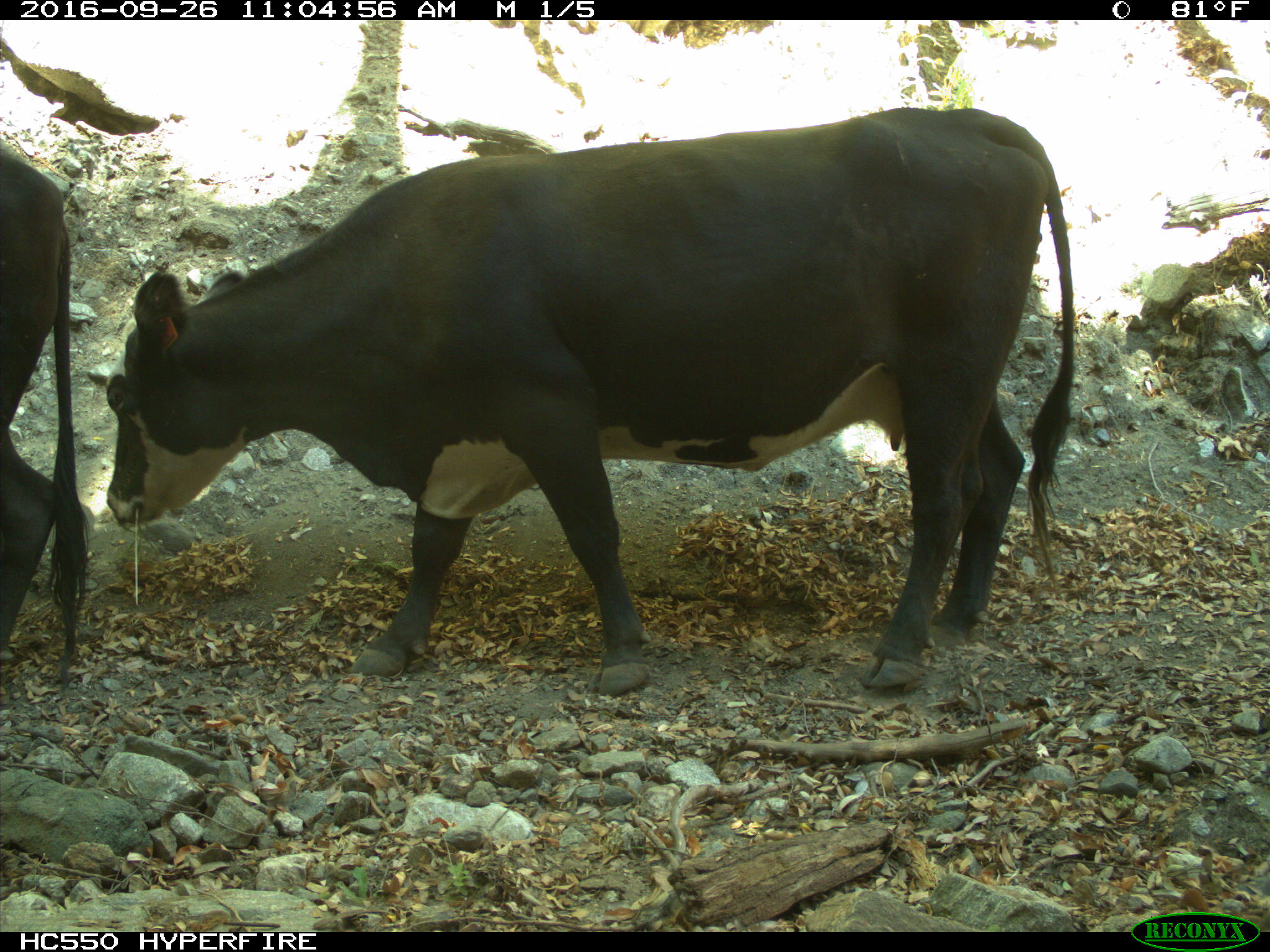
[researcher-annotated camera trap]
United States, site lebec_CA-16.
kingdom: Animalia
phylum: Chordata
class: Mammalia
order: Artiodactyla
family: Bovidae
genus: Bos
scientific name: Bos taurus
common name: domestic cow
Bos taurus (domestic cow).